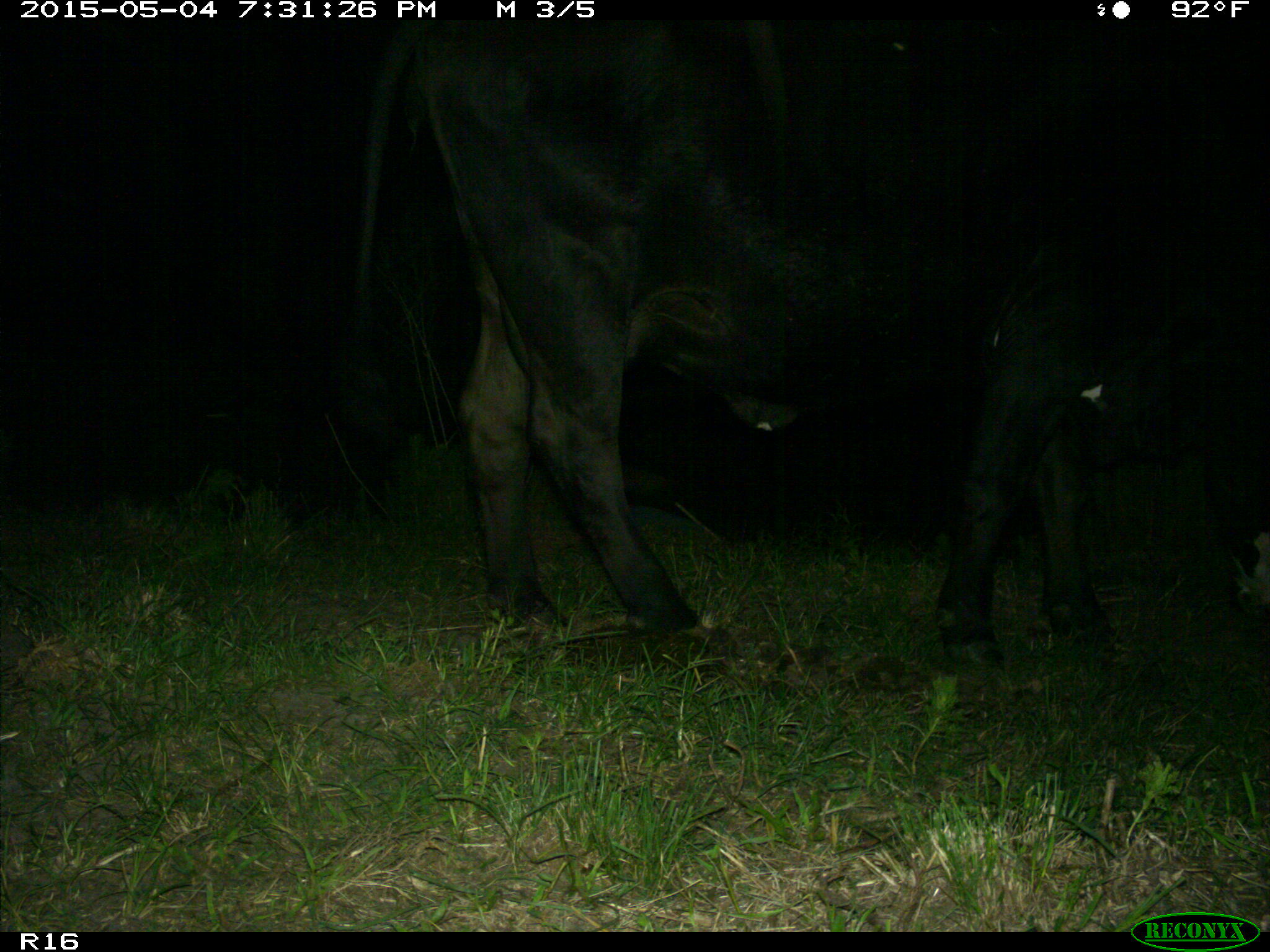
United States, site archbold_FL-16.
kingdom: Animalia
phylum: Chordata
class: Mammalia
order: Artiodactyla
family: Bovidae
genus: Bos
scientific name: Bos taurus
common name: domestic cow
Bos taurus (domestic cow).